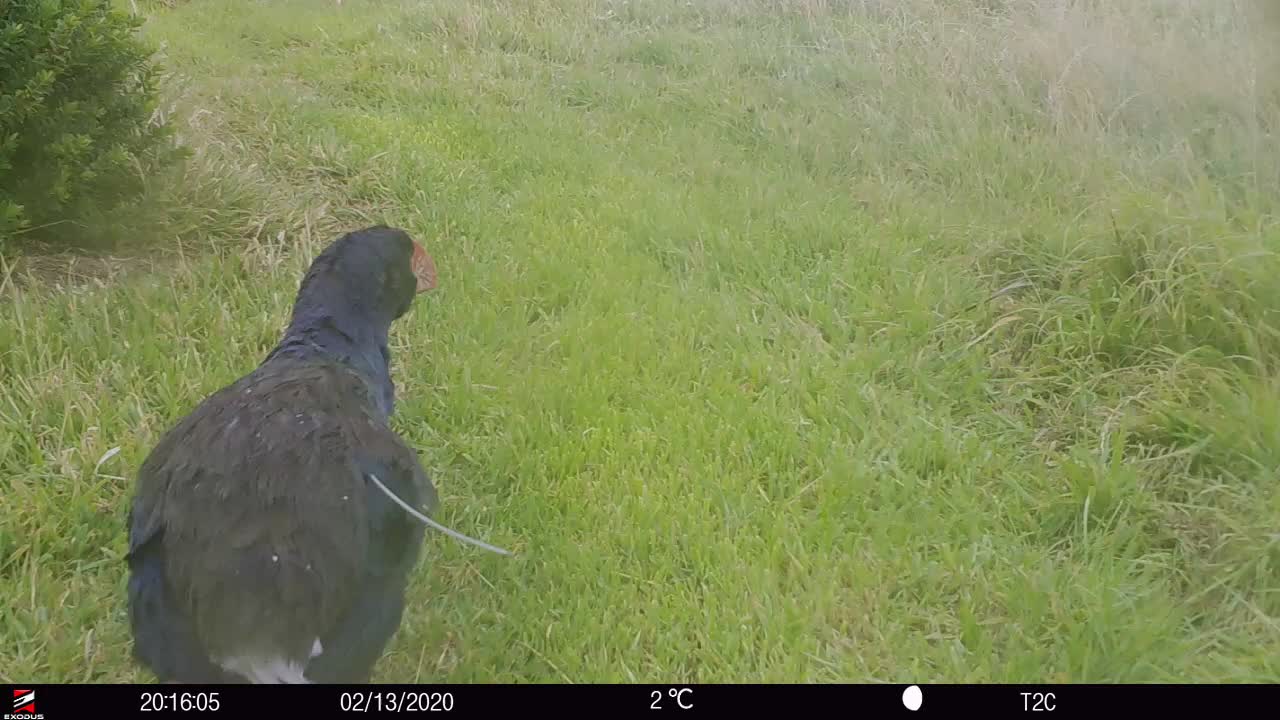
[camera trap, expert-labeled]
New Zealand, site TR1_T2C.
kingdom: Animalia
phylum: Chordata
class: Aves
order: Gruiformes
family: Rallidae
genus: Porphyrio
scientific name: Porphyrio mantelli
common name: takahe